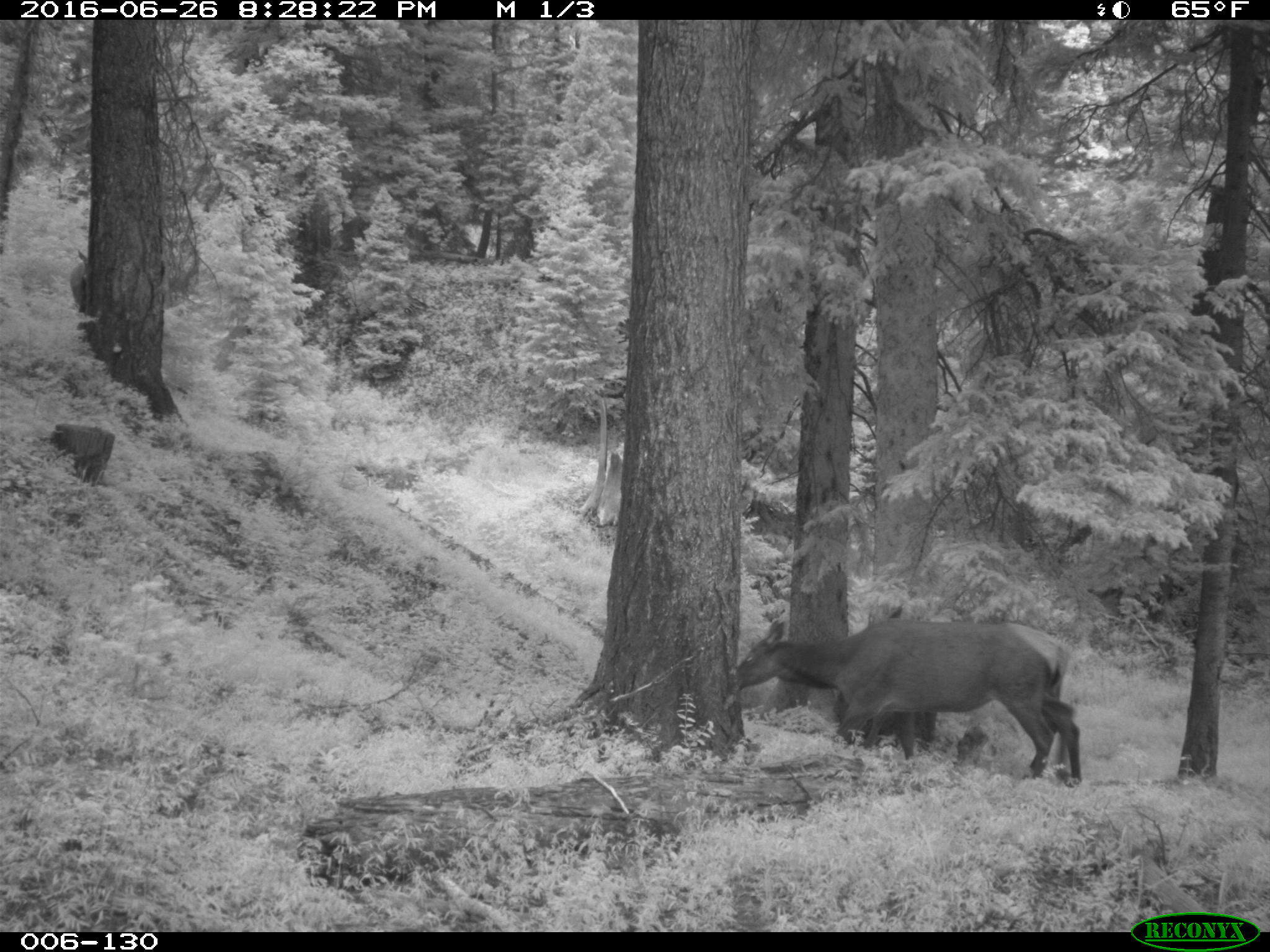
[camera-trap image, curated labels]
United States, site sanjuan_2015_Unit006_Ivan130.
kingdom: Animalia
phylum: Chordata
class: Mammalia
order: Artiodactyla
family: Cervidae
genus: Cervus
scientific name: Cervus elaphus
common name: red deer